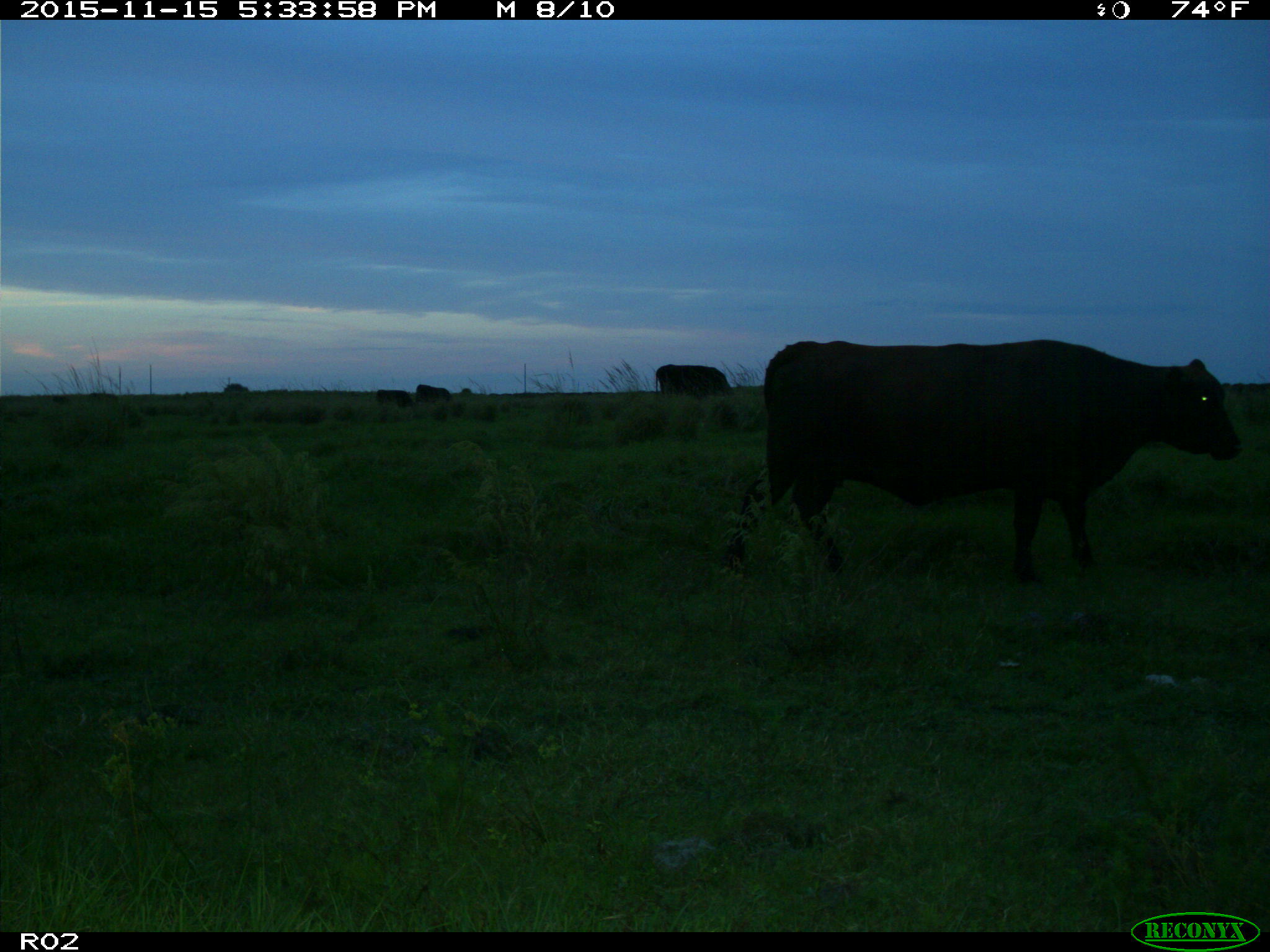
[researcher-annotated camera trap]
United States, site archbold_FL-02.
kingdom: Animalia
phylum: Chordata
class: Mammalia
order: Artiodactyla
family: Bovidae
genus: Bos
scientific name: Bos taurus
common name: domestic cow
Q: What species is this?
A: Bos taurus (domestic cow).